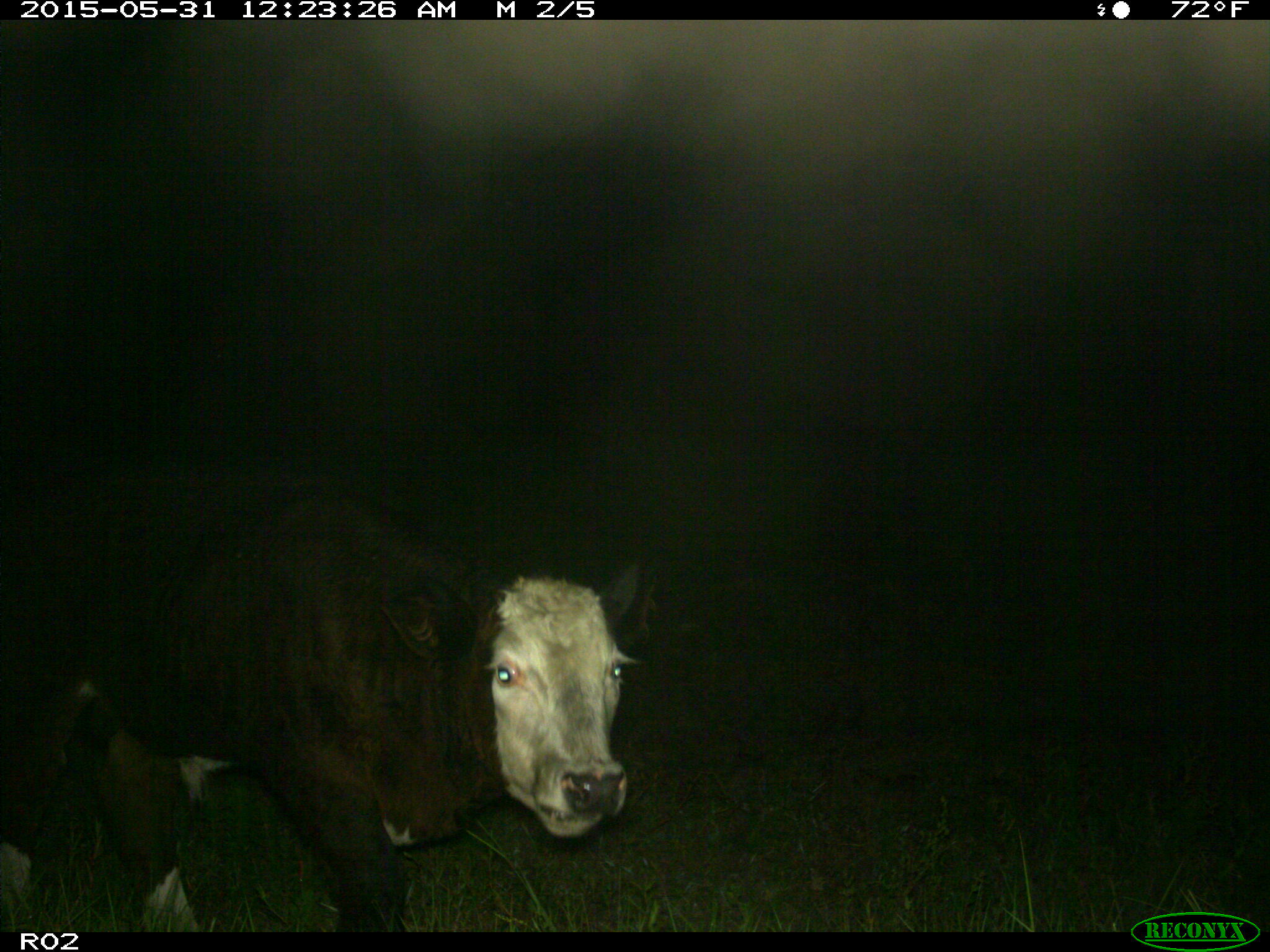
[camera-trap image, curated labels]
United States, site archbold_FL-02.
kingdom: Animalia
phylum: Chordata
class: Mammalia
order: Artiodactyla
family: Bovidae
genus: Bos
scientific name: Bos taurus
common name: domestic cow